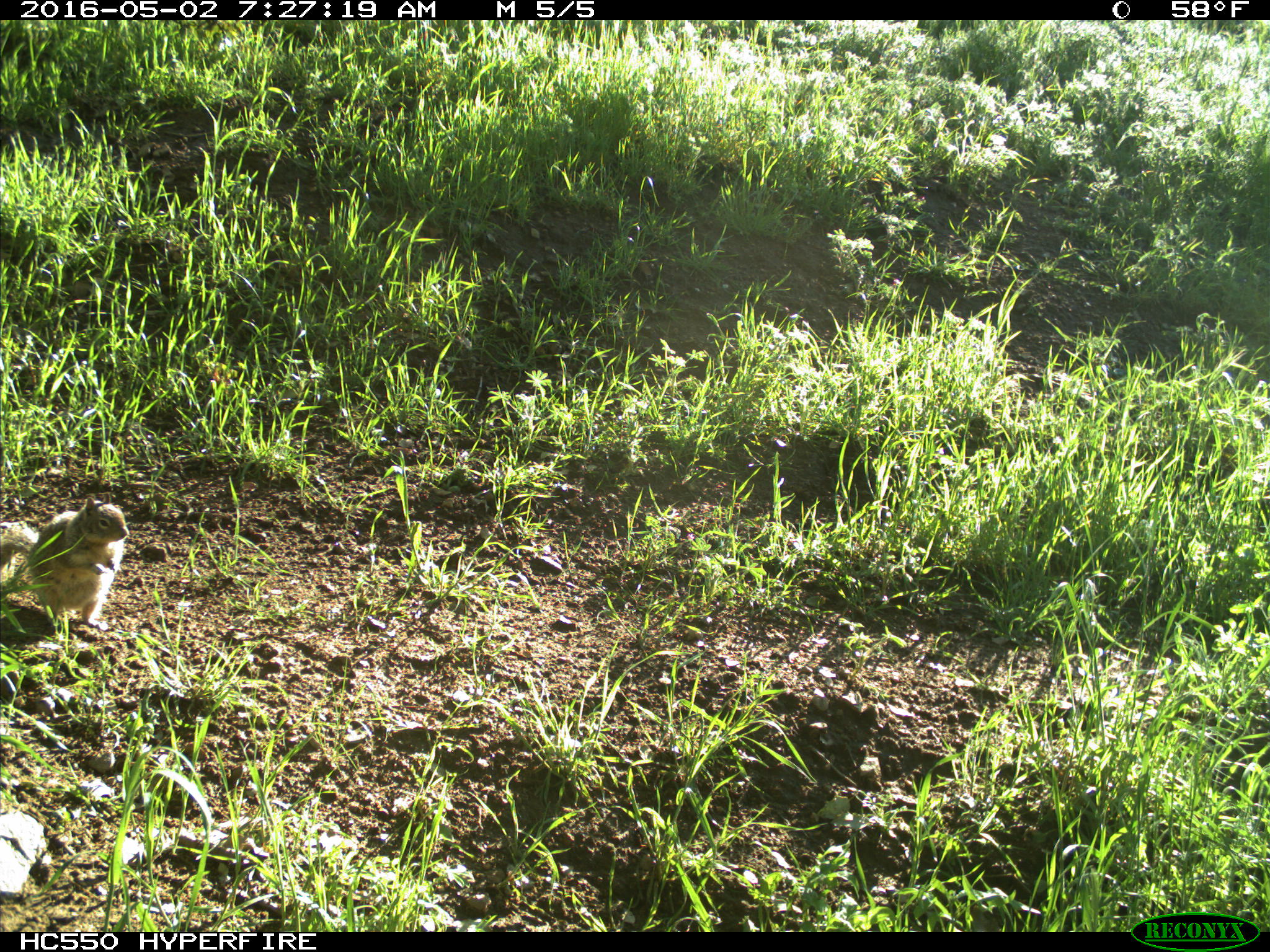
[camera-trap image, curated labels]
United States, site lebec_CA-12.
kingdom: Animalia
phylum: Chordata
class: Mammalia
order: Rodentia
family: Sciuridae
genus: Otospermophilus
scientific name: Otospermophilus beecheyi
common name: california ground squirrel